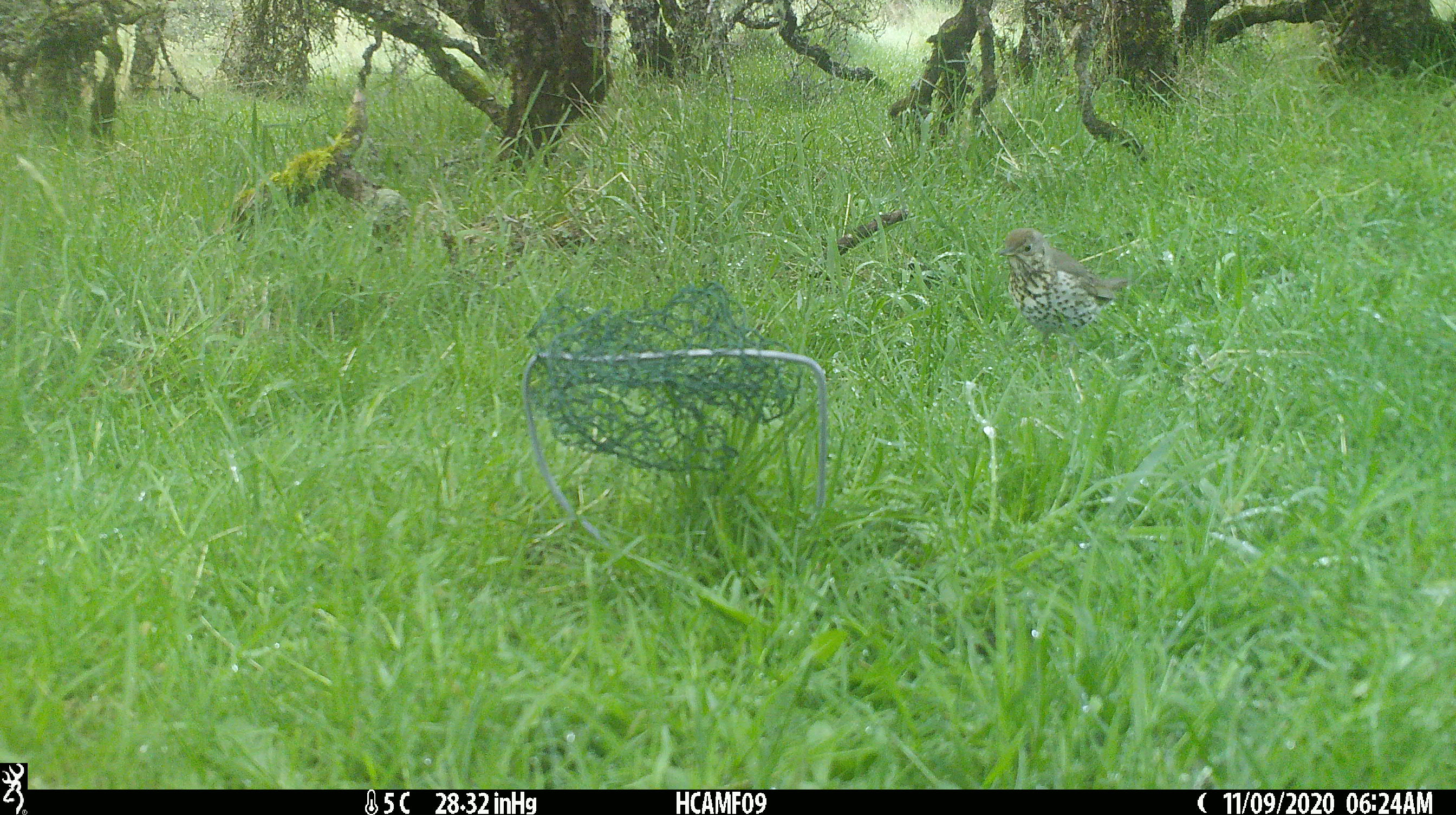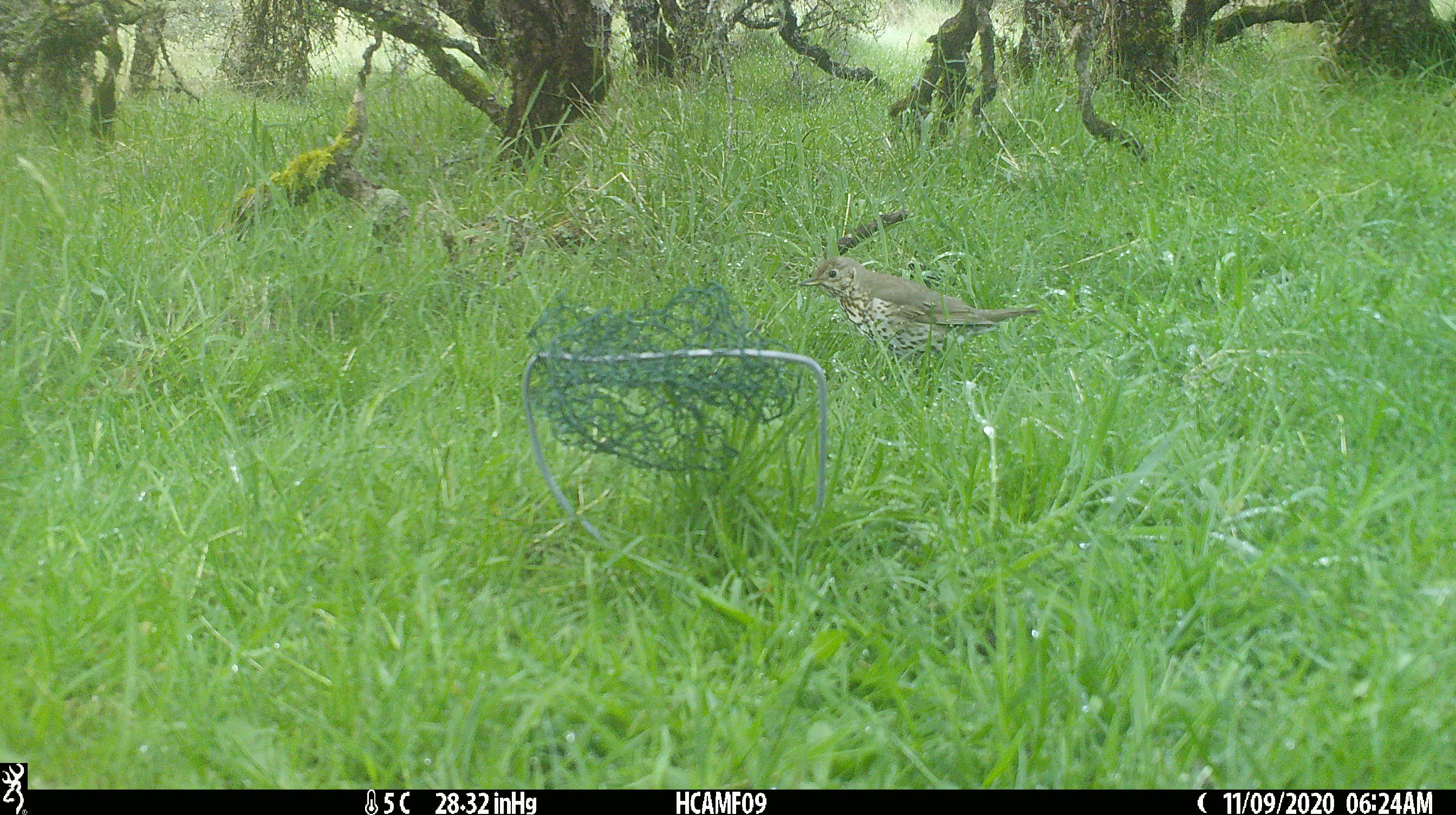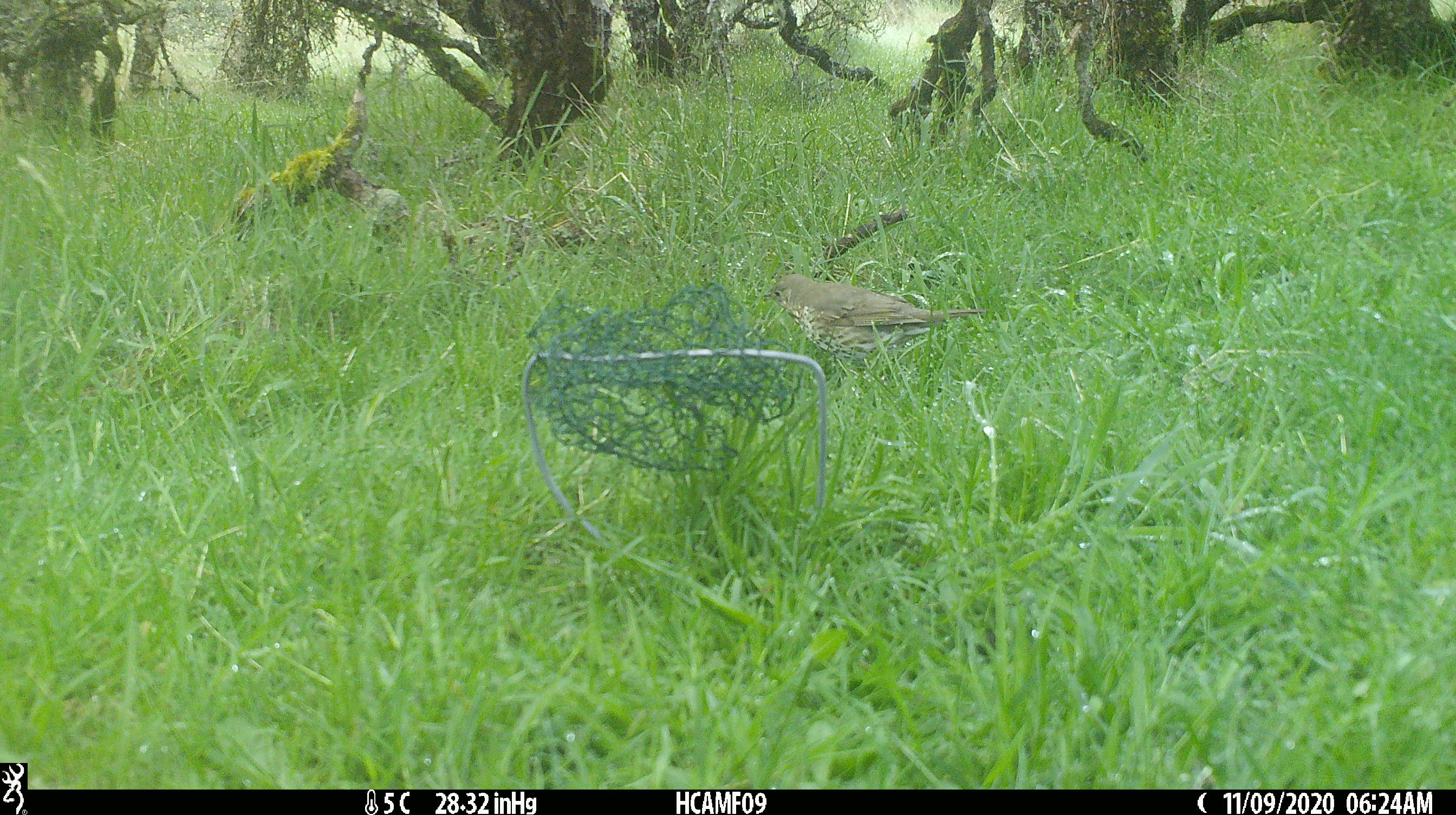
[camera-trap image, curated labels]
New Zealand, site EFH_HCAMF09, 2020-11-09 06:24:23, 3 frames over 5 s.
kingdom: Animalia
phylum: Chordata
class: Aves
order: Passeriformes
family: Turdidae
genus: Turdus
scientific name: Turdus philomelos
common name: song thrush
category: thrush